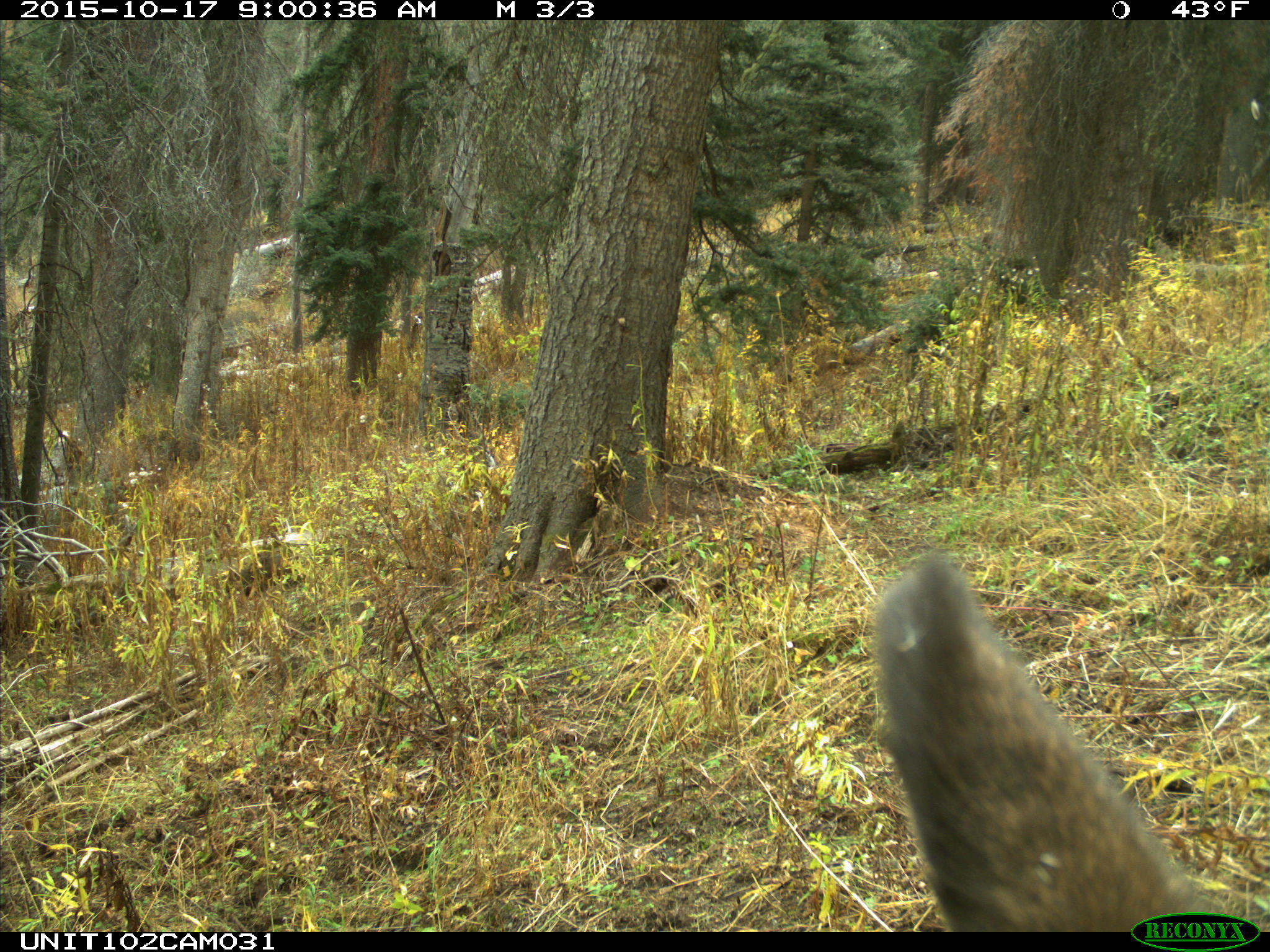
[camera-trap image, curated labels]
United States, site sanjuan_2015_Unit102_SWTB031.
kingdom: Animalia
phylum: Chordata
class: Mammalia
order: Artiodactyla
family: Cervidae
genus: Cervus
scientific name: Cervus elaphus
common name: red deer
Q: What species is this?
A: Cervus elaphus (red deer).